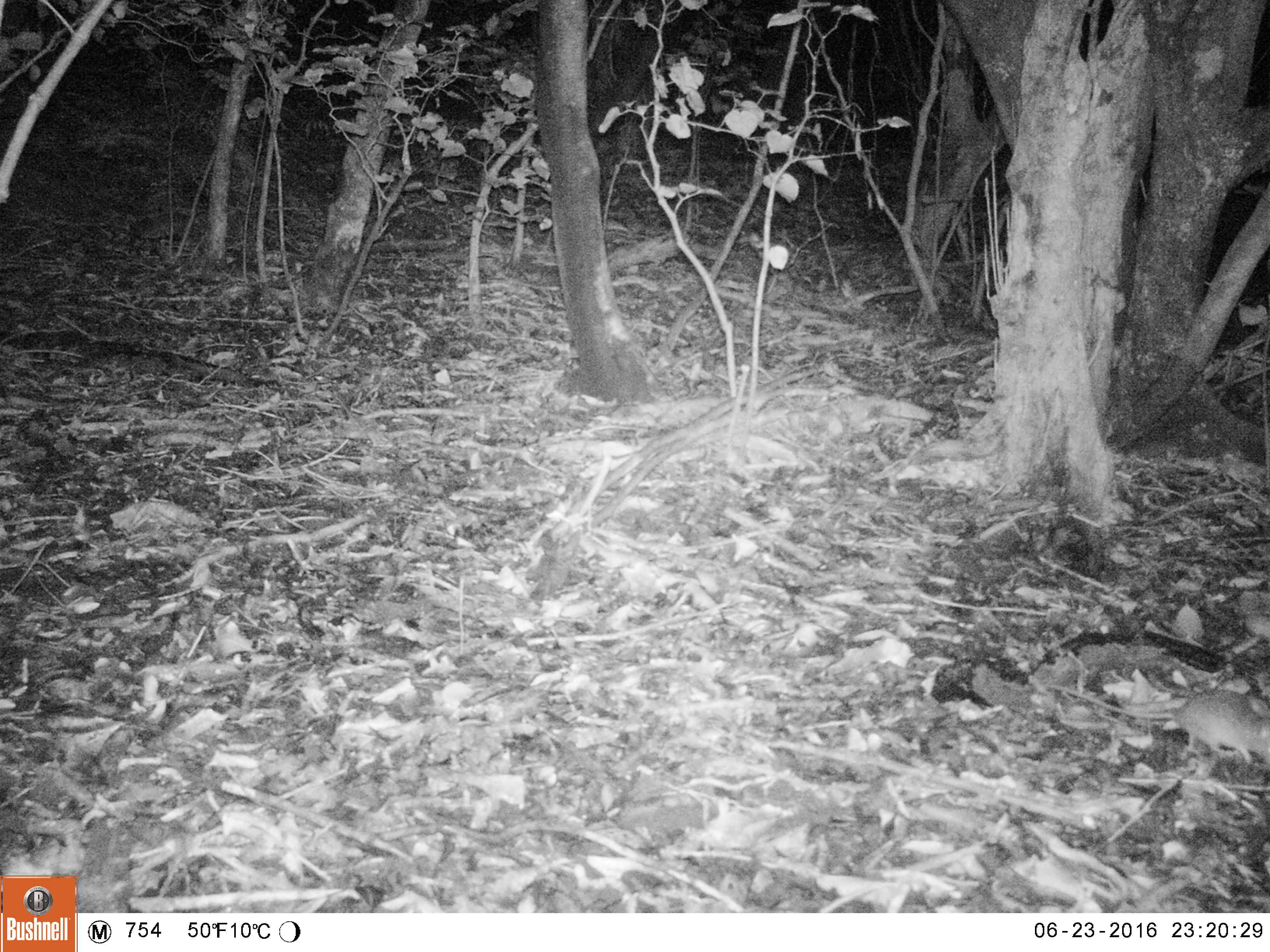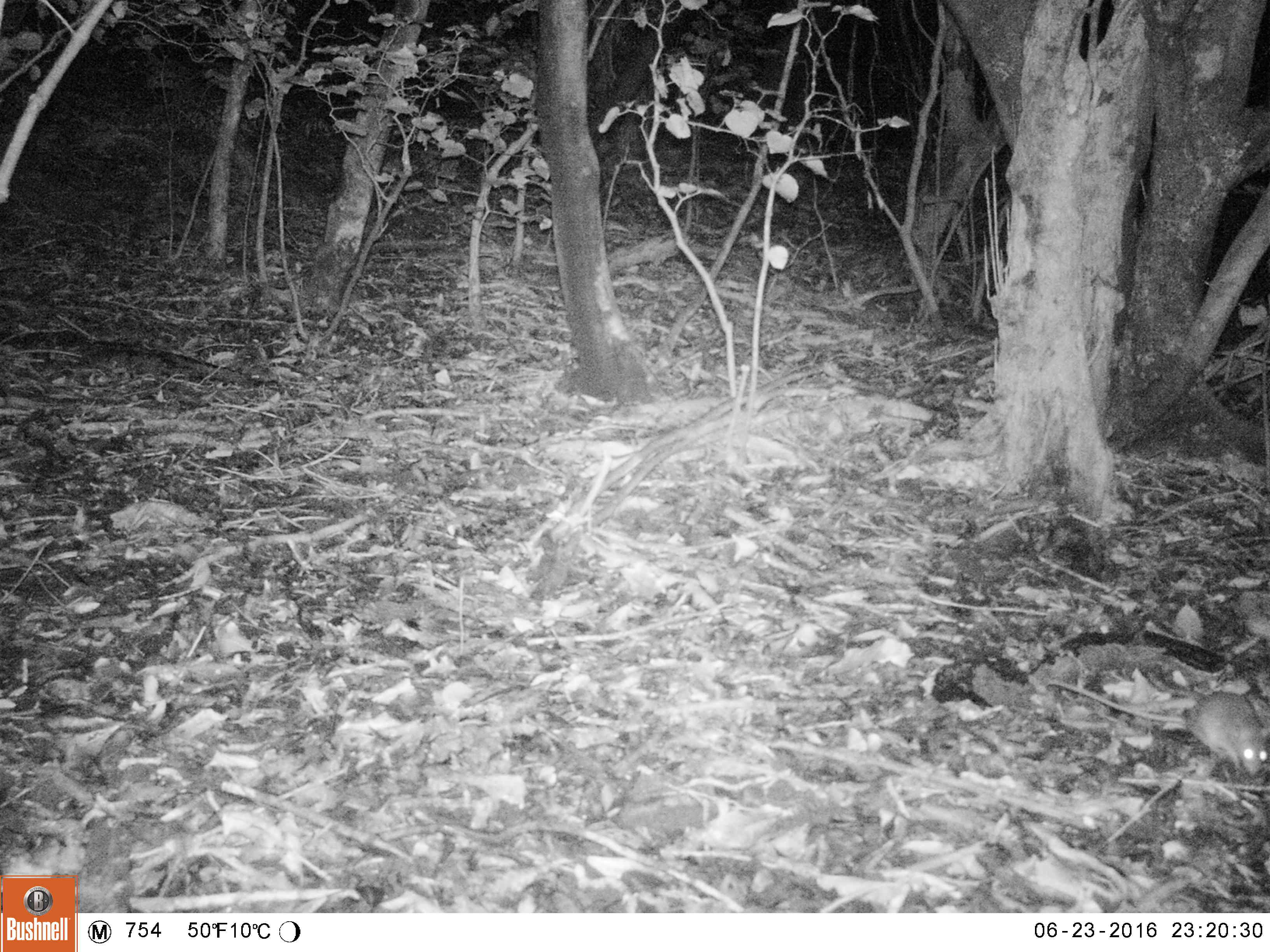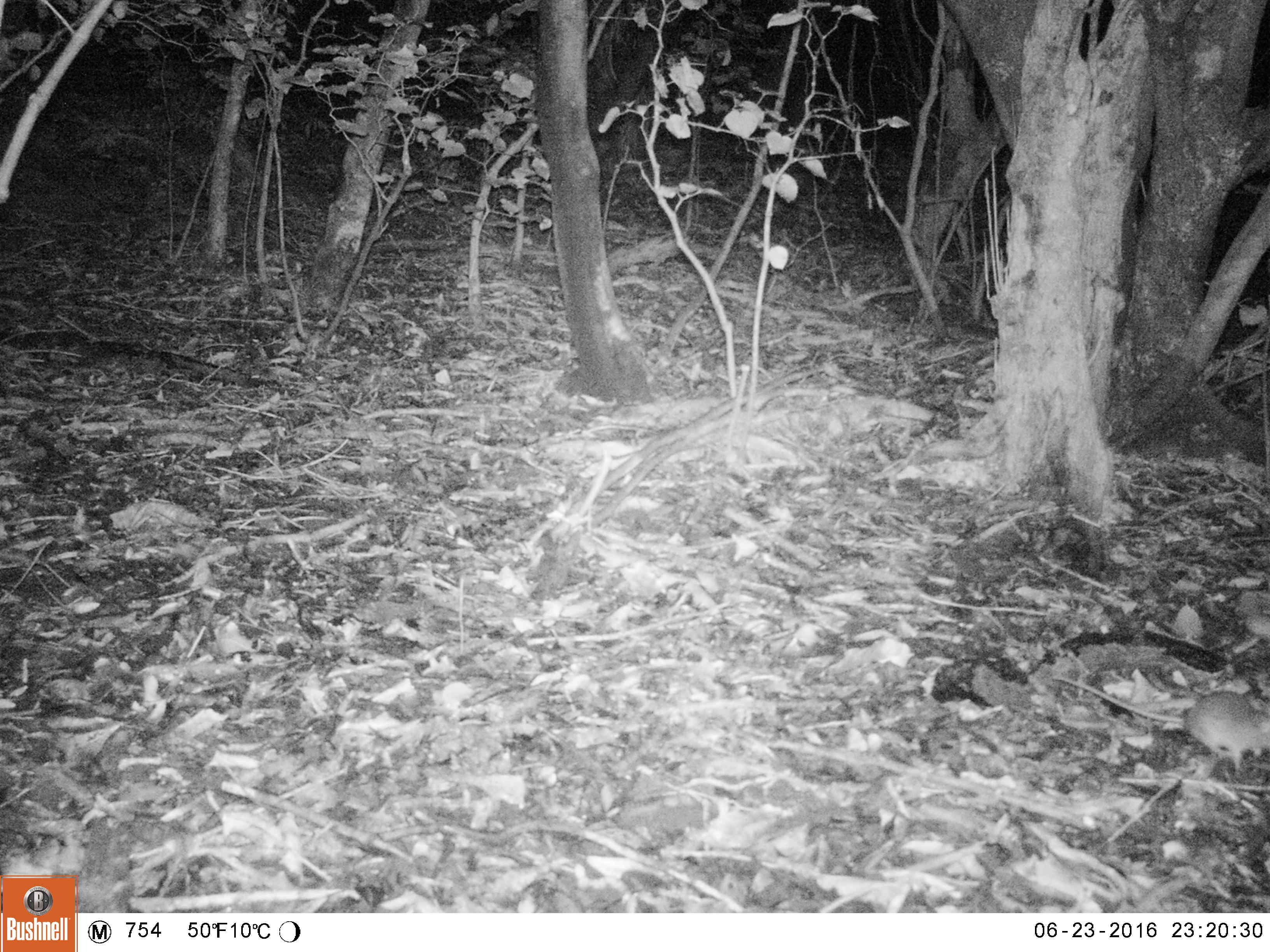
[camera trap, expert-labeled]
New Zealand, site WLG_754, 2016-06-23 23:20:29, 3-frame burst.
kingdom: Animalia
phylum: Chordata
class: Mammalia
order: Rodentia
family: Muridae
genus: Rattus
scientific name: Rattus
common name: rat